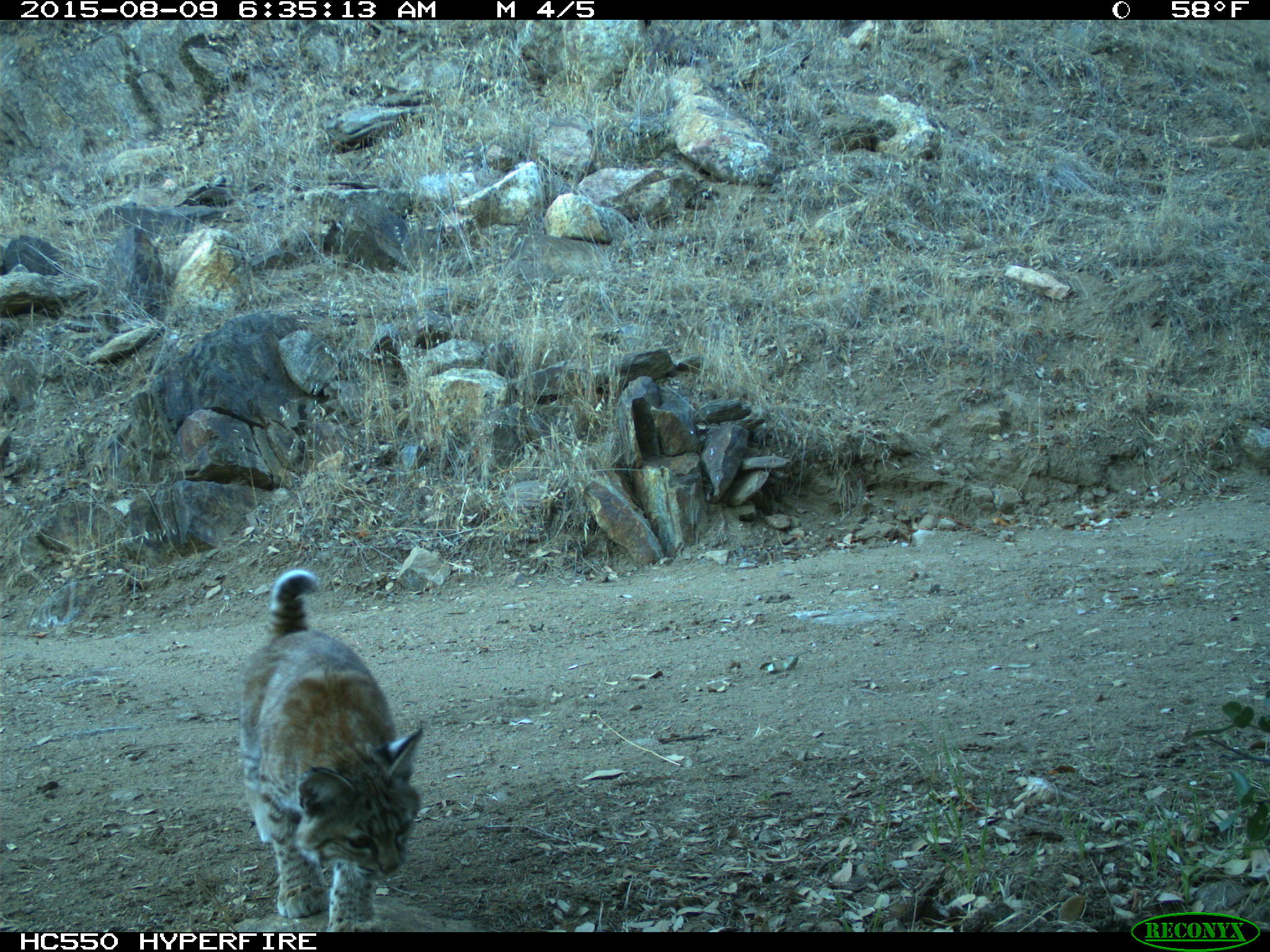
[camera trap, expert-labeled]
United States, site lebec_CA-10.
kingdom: Animalia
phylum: Chordata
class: Mammalia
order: Carnivora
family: Felidae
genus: Lynx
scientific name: Lynx rufus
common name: bobcat